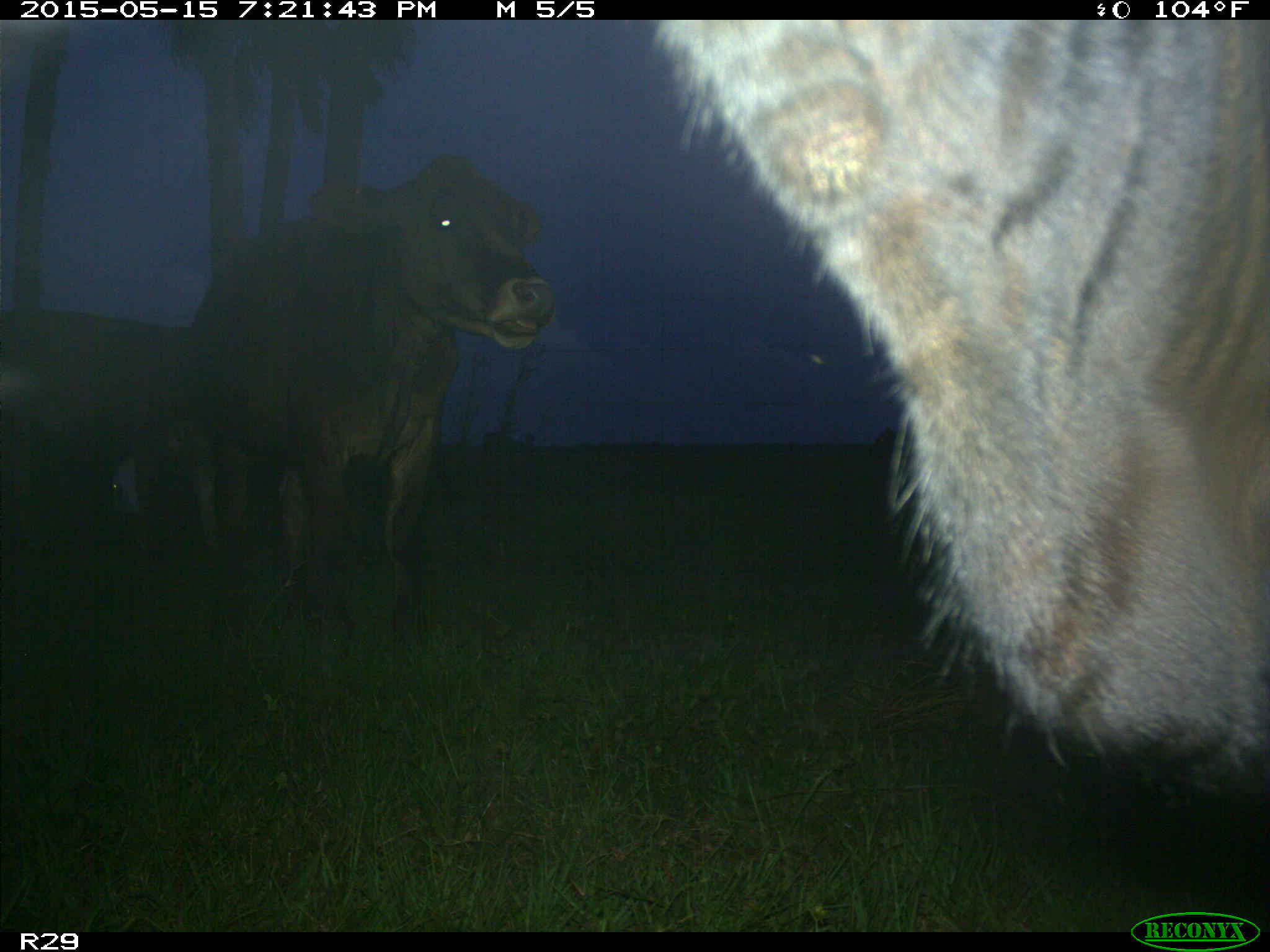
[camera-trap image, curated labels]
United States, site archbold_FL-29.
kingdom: Animalia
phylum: Chordata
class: Mammalia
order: Artiodactyla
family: Bovidae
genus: Bos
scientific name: Bos taurus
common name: domestic cow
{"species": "Bos taurus (domestic cow)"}